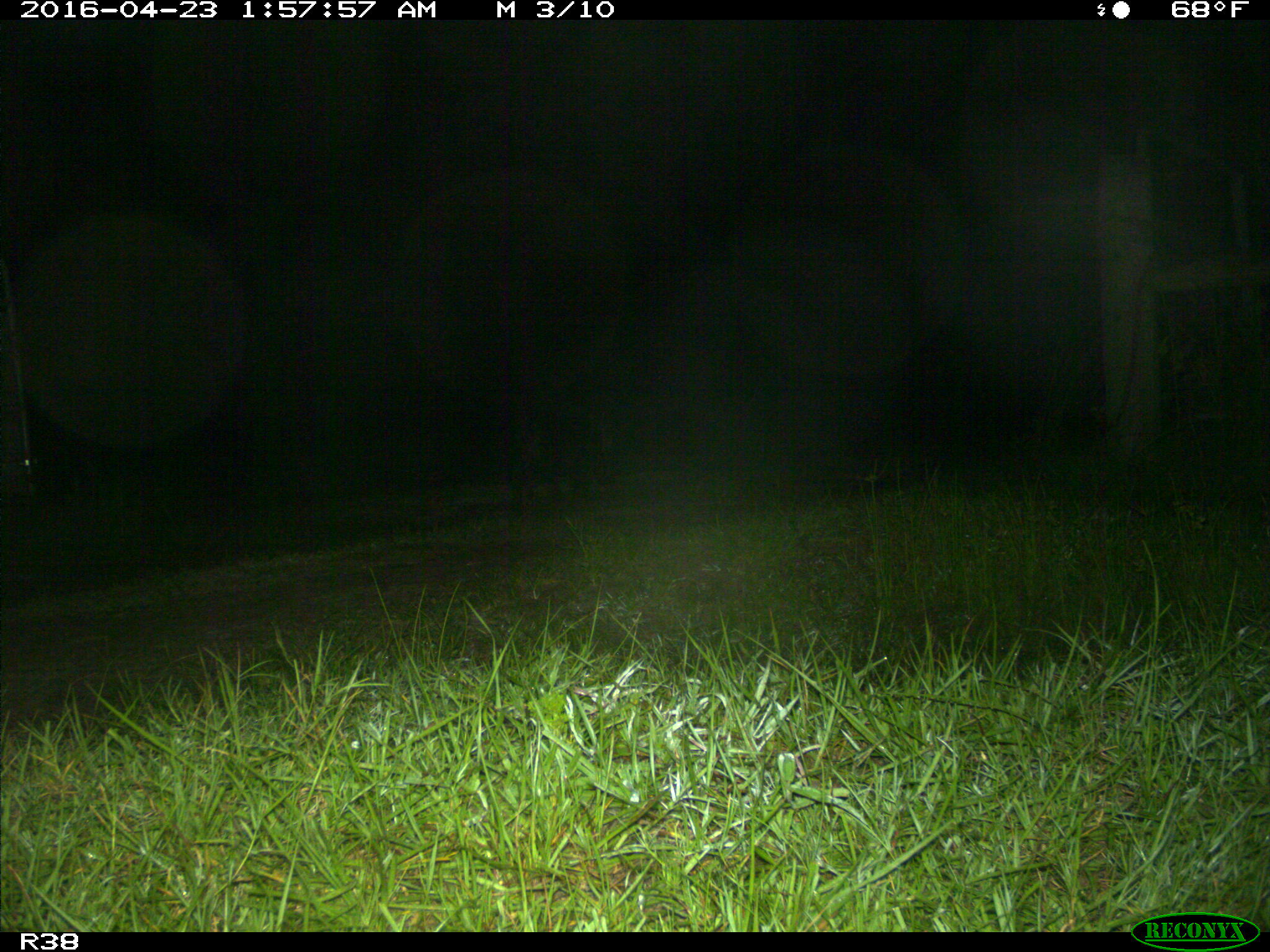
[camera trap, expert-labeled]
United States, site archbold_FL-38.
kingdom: Animalia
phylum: Chordata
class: Mammalia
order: Artiodactyla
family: Suidae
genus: Sus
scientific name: Sus scrofa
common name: wild boar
Sus scrofa (wild boar).